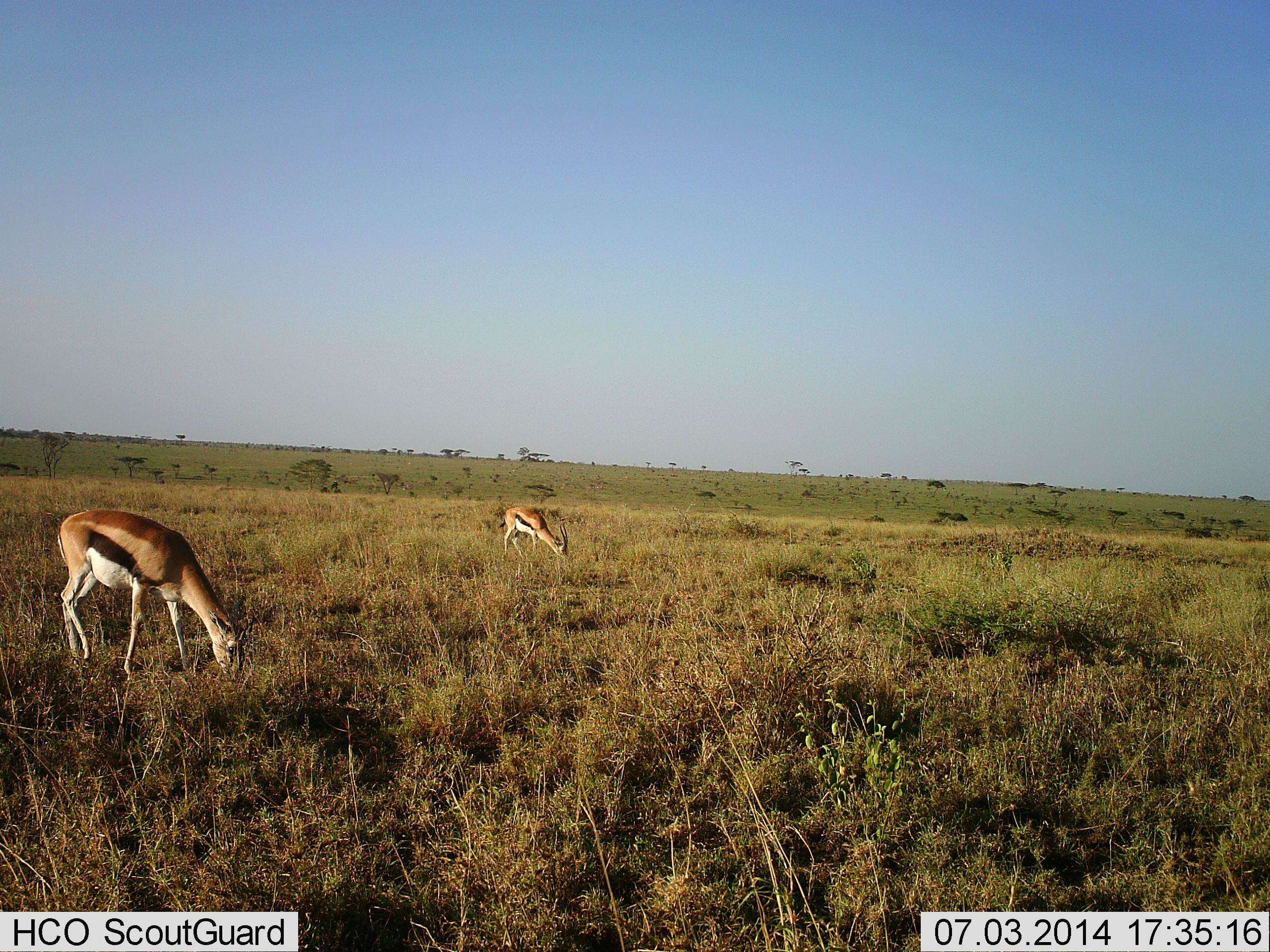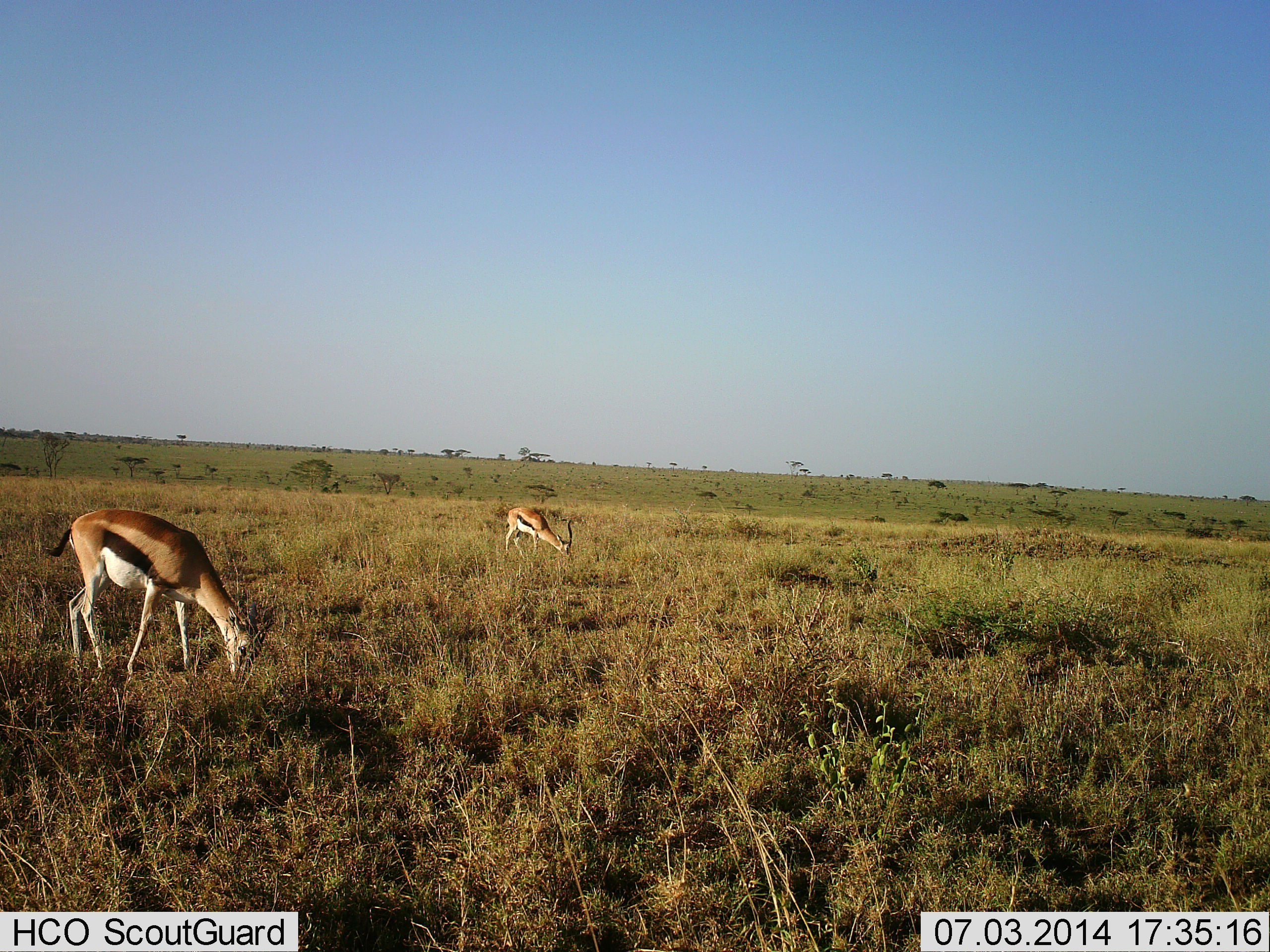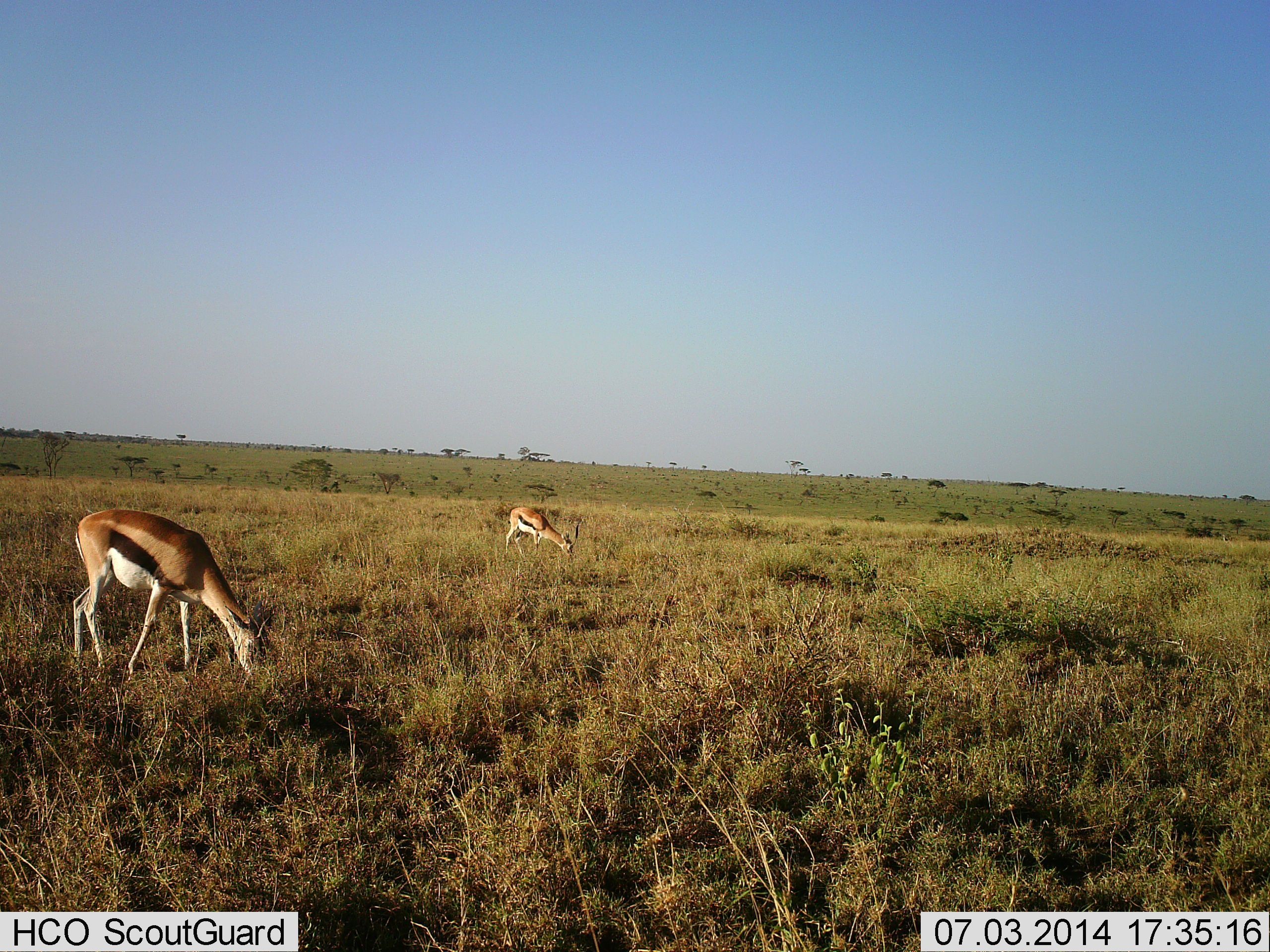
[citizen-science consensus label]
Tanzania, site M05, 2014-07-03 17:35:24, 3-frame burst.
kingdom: Animalia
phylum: Chordata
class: Mammalia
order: Artiodactyla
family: Bovidae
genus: Eudorcas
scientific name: Eudorcas thomsonii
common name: thomson's gazelle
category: gazellethomsons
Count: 2.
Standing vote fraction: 20%.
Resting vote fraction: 0%.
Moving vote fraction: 0%.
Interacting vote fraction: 0%.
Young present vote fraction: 0%.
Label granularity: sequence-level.